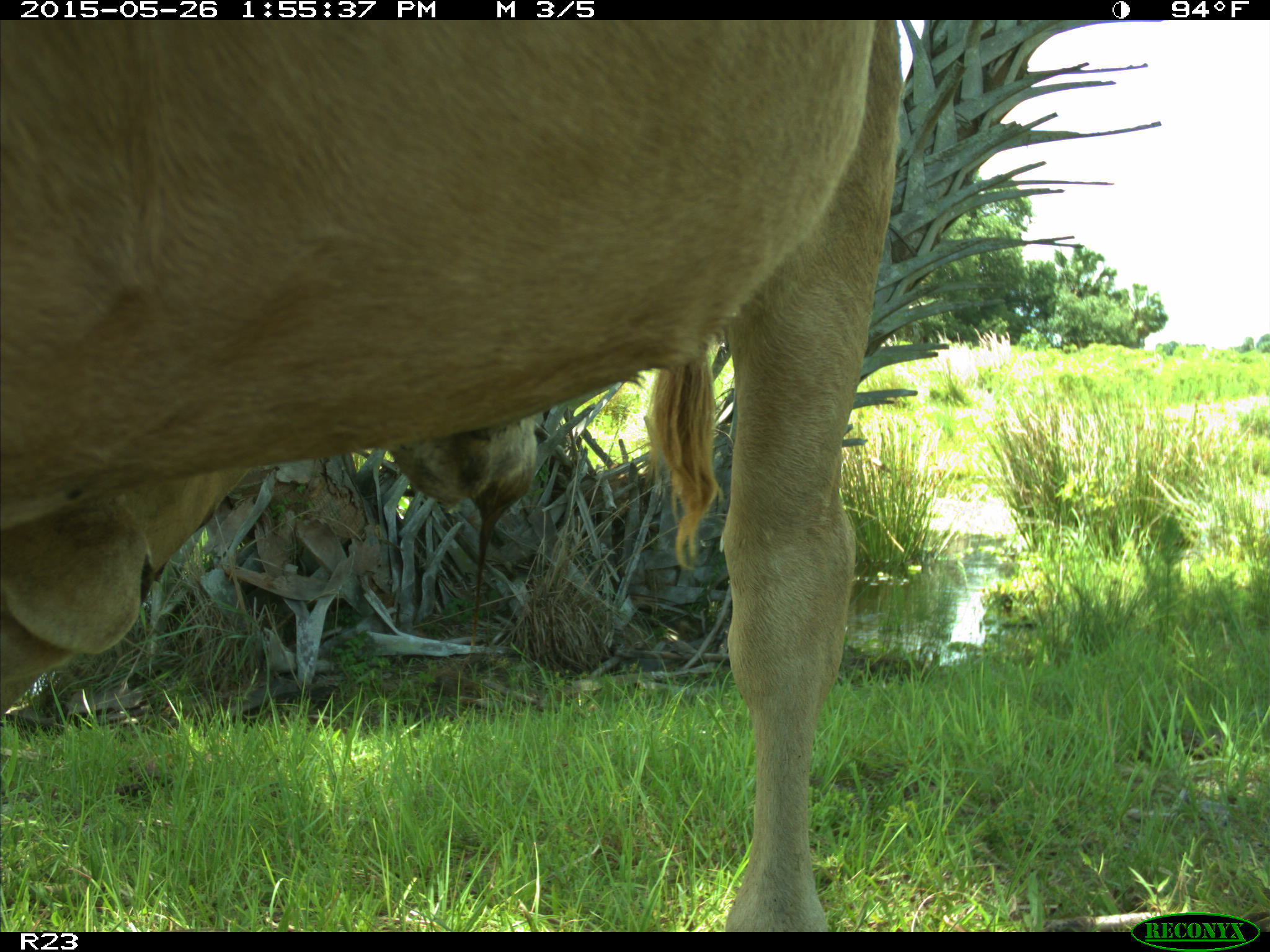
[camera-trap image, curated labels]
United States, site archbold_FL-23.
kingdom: Animalia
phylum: Chordata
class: Mammalia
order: Artiodactyla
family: Bovidae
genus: Bos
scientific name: Bos taurus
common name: domestic cow